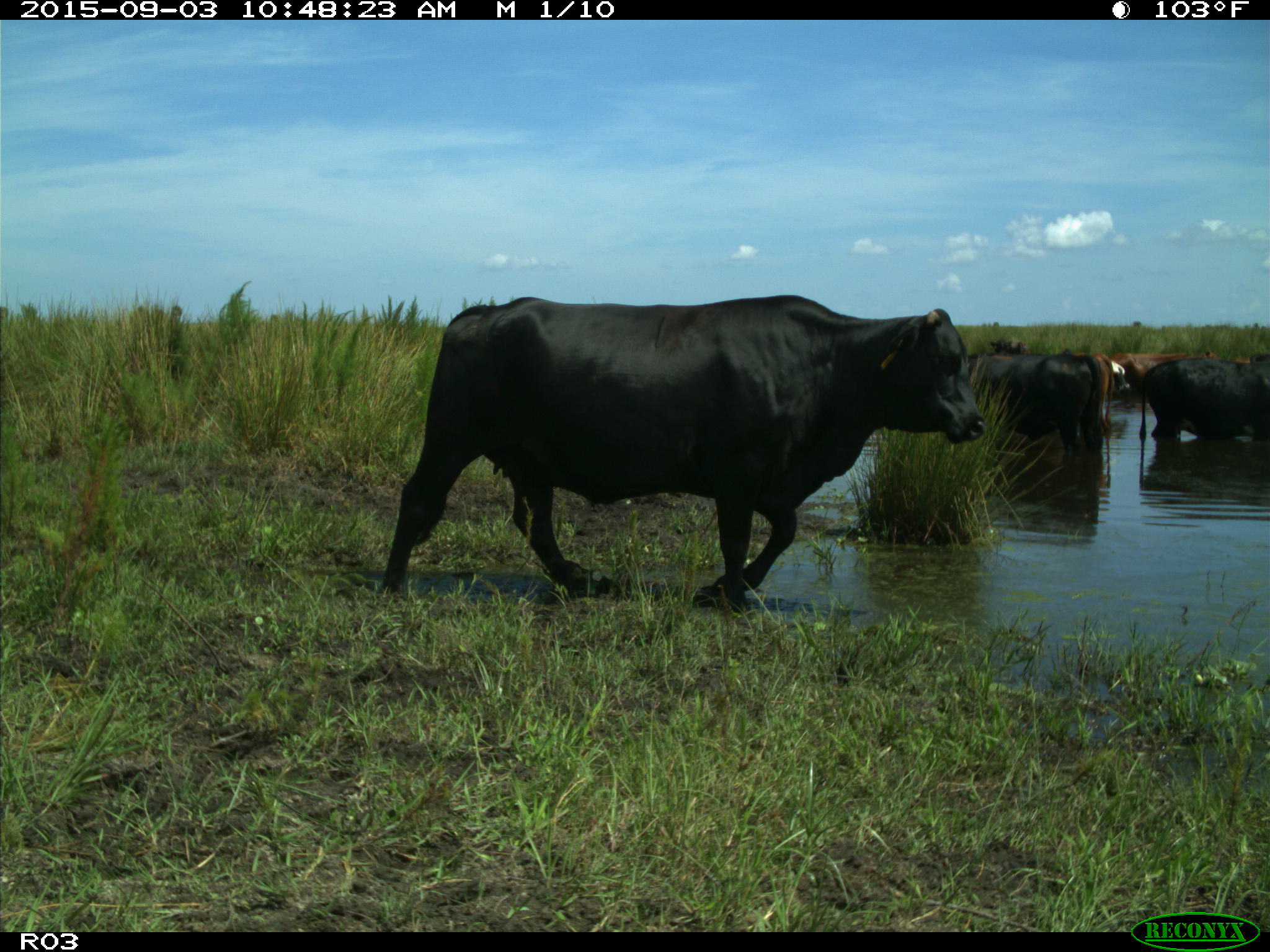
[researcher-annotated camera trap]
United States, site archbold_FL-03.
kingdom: Animalia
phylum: Chordata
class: Mammalia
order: Artiodactyla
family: Bovidae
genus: Bos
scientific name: Bos taurus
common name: domestic cow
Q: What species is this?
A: Bos taurus (domestic cow).